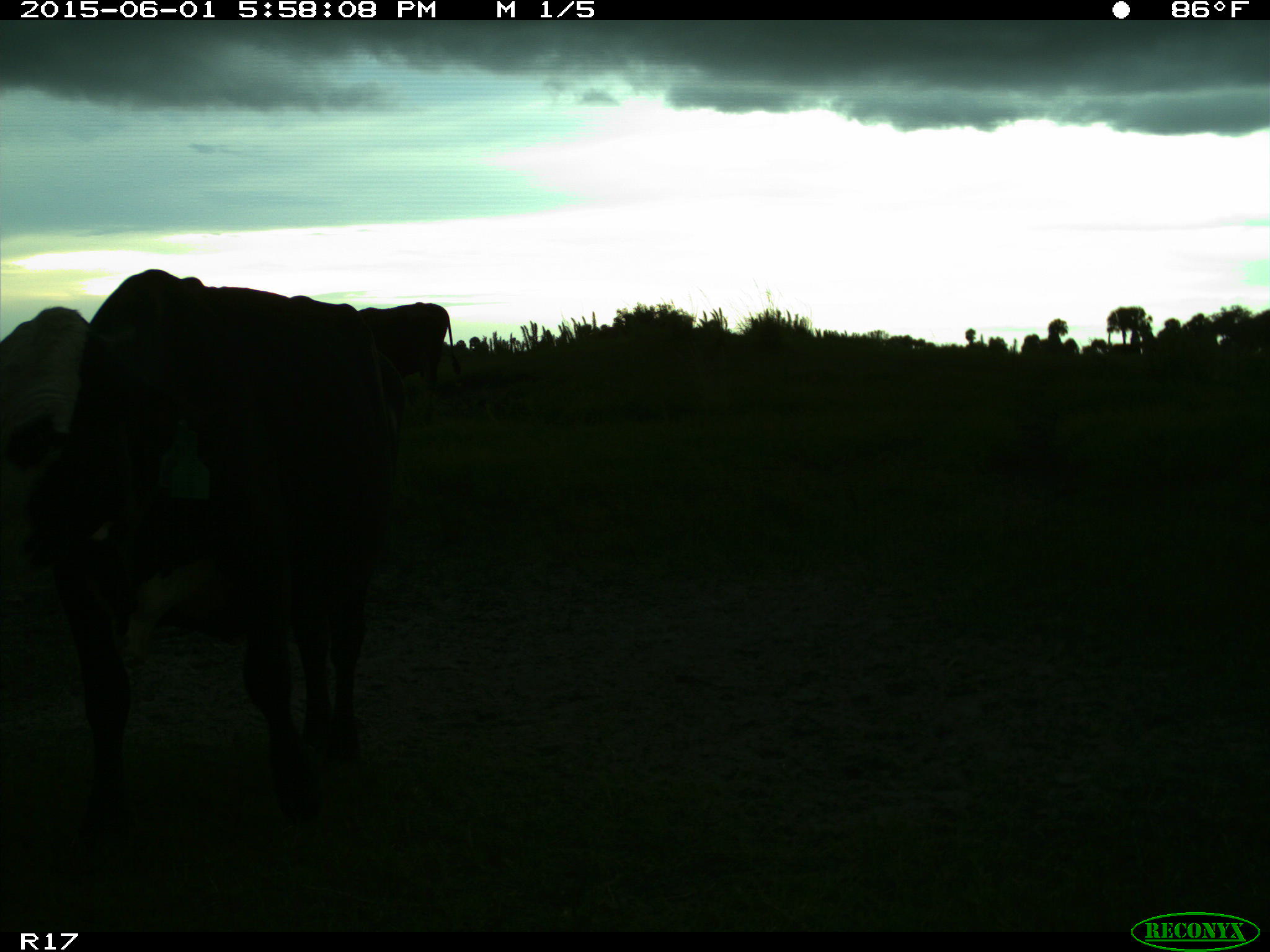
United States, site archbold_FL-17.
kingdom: Animalia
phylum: Chordata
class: Mammalia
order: Artiodactyla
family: Bovidae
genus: Bos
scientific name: Bos taurus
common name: domestic cow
Bos taurus (domestic cow).